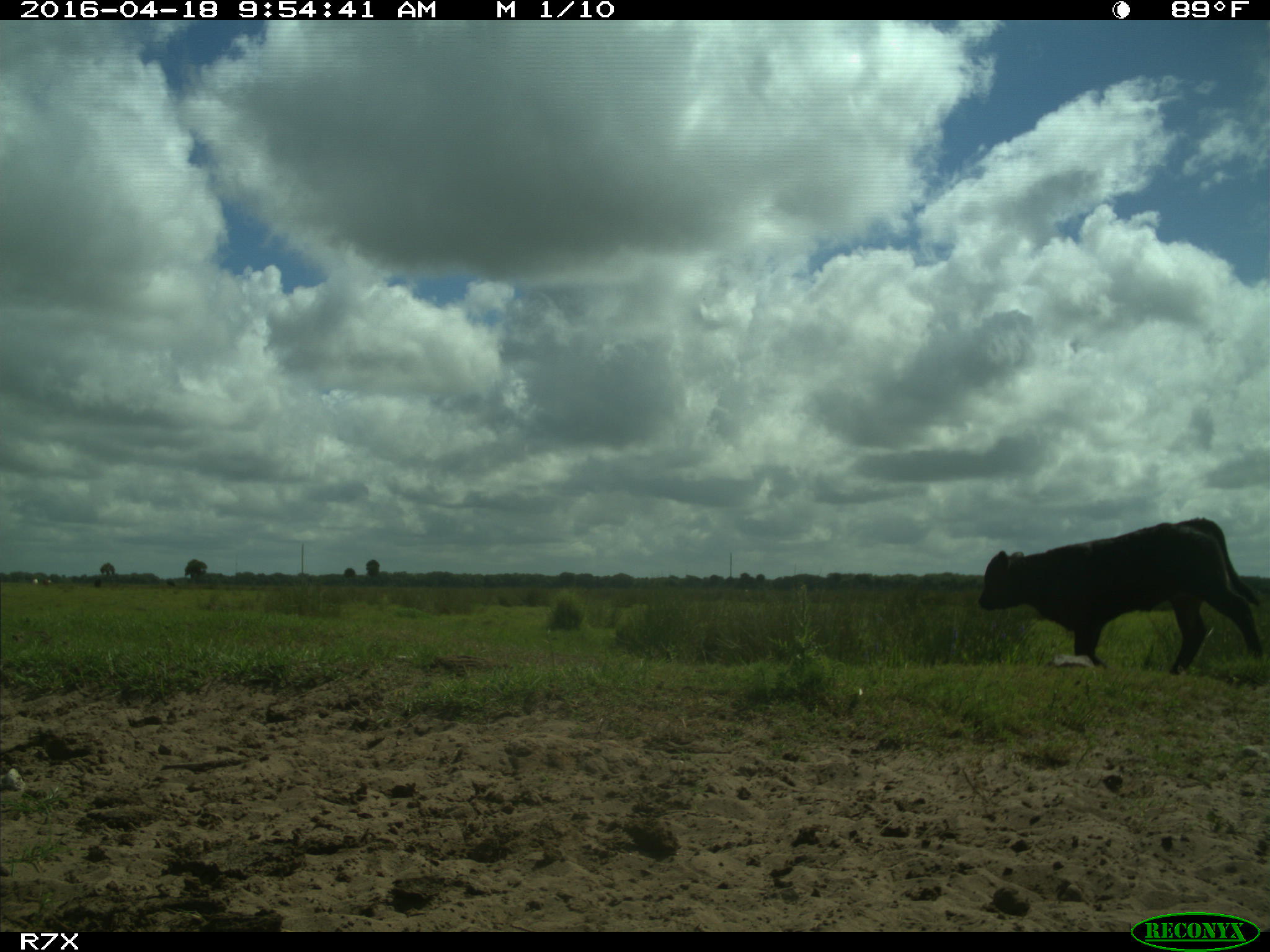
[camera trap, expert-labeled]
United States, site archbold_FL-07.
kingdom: Animalia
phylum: Chordata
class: Mammalia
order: Artiodactyla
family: Bovidae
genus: Bos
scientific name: Bos taurus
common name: domestic cow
Bos taurus (domestic cow).